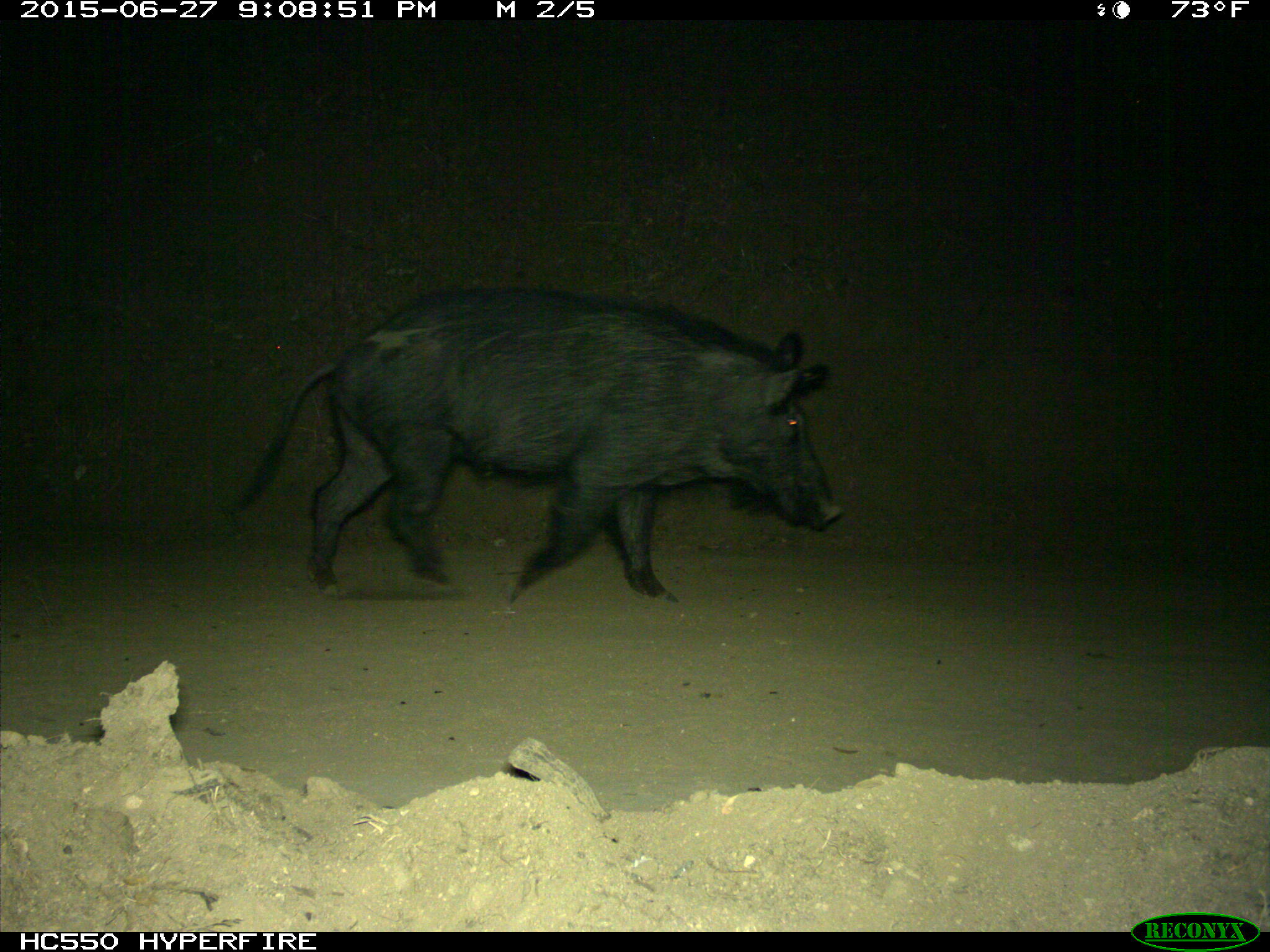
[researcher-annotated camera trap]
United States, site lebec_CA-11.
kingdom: Animalia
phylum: Chordata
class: Mammalia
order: Artiodactyla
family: Suidae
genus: Sus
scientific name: Sus scrofa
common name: wild boar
Sus scrofa (wild boar).